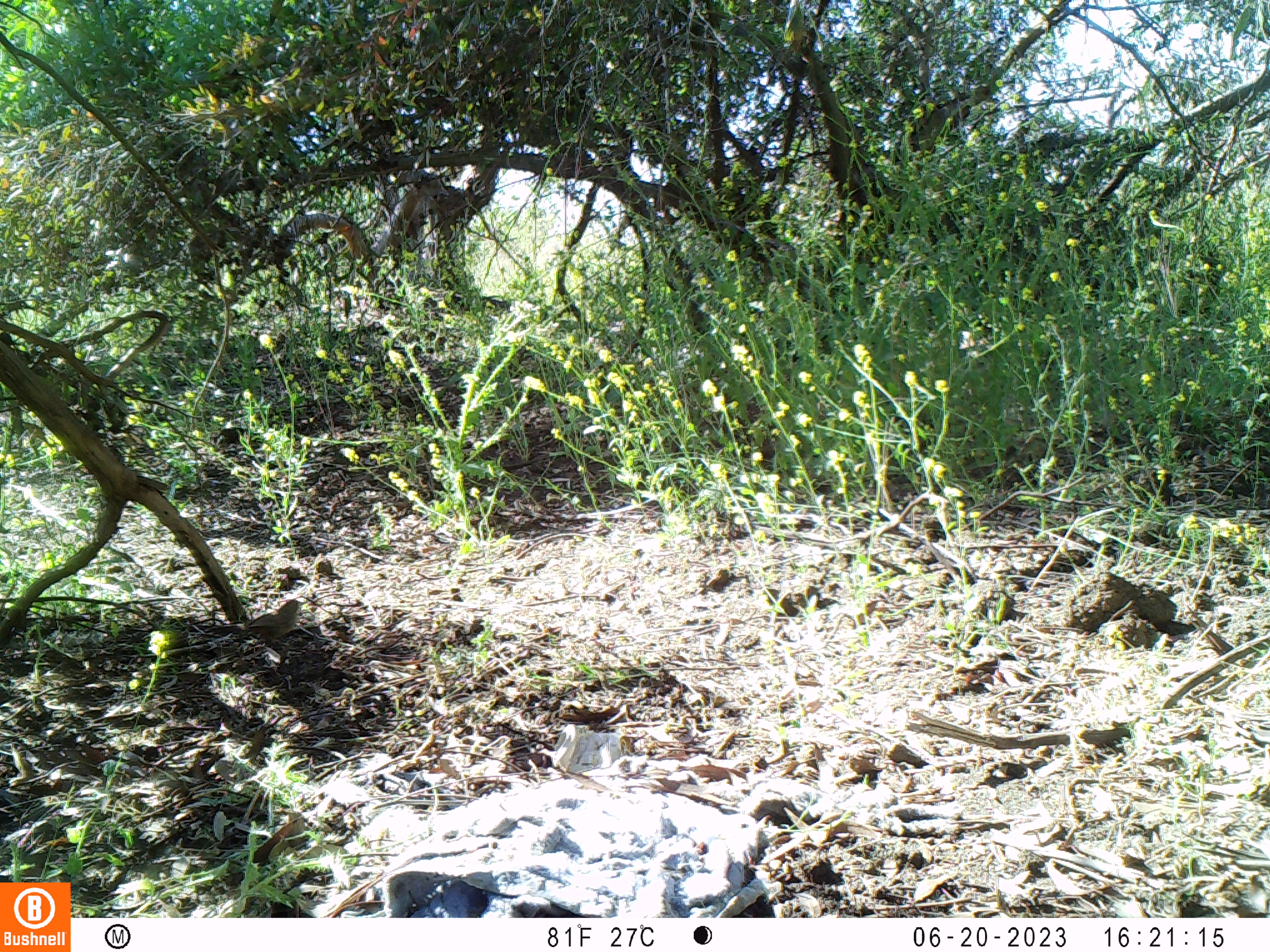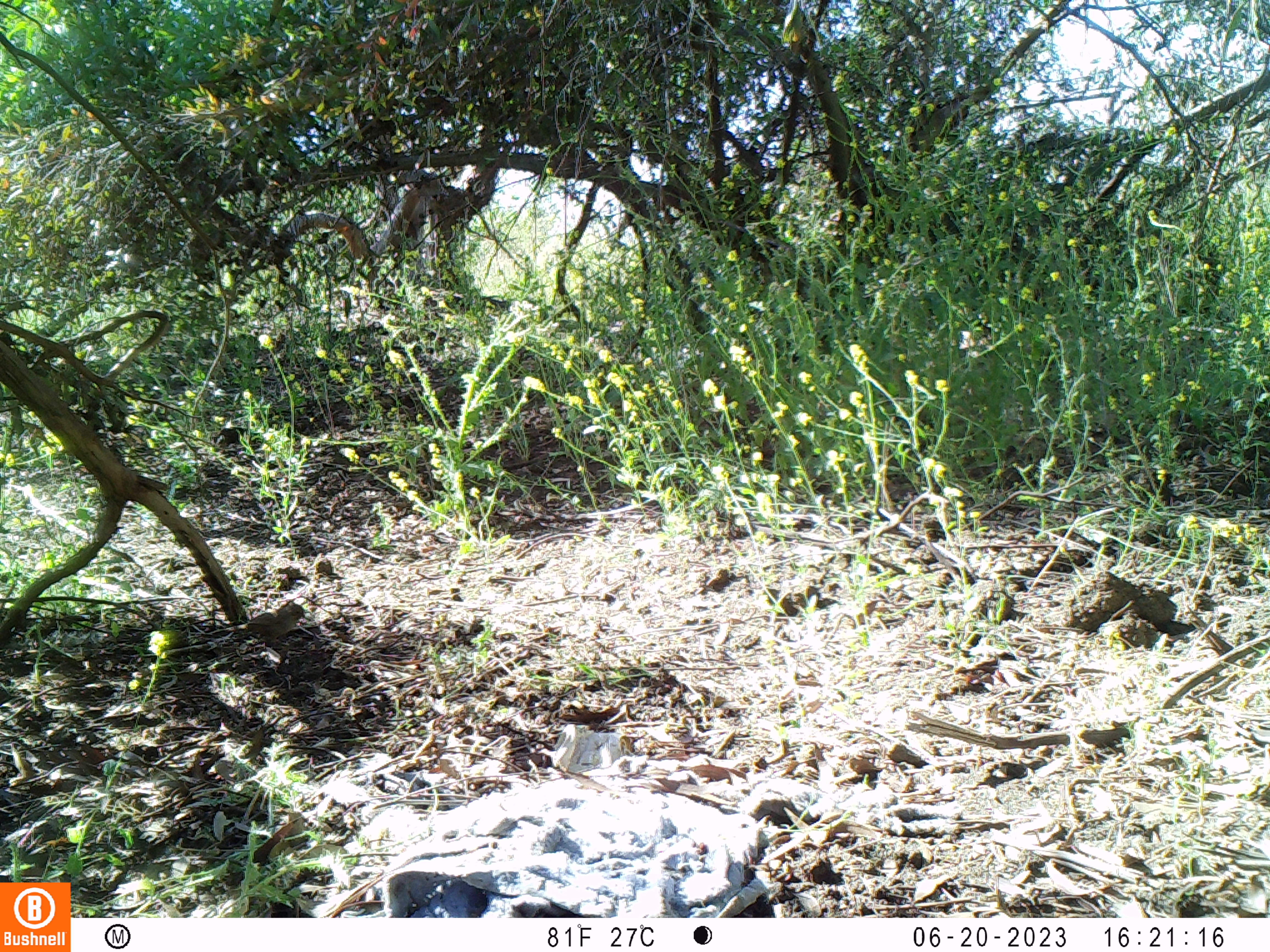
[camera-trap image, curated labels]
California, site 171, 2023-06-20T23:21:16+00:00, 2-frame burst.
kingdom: Animalia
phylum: Chordata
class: Aves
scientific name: Aves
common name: bird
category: unknown bird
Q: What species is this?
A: Unknown bird (bird) (Aves).